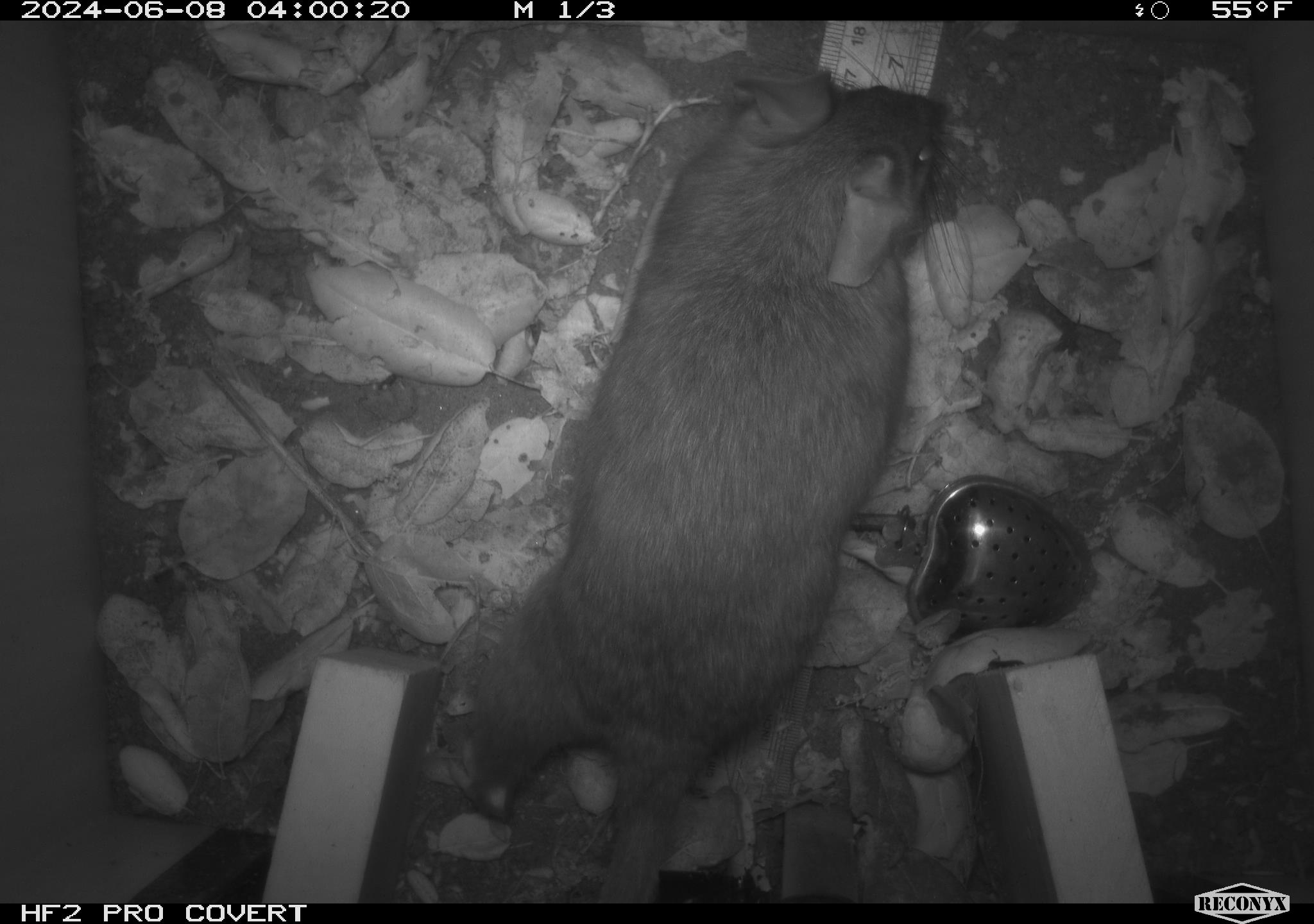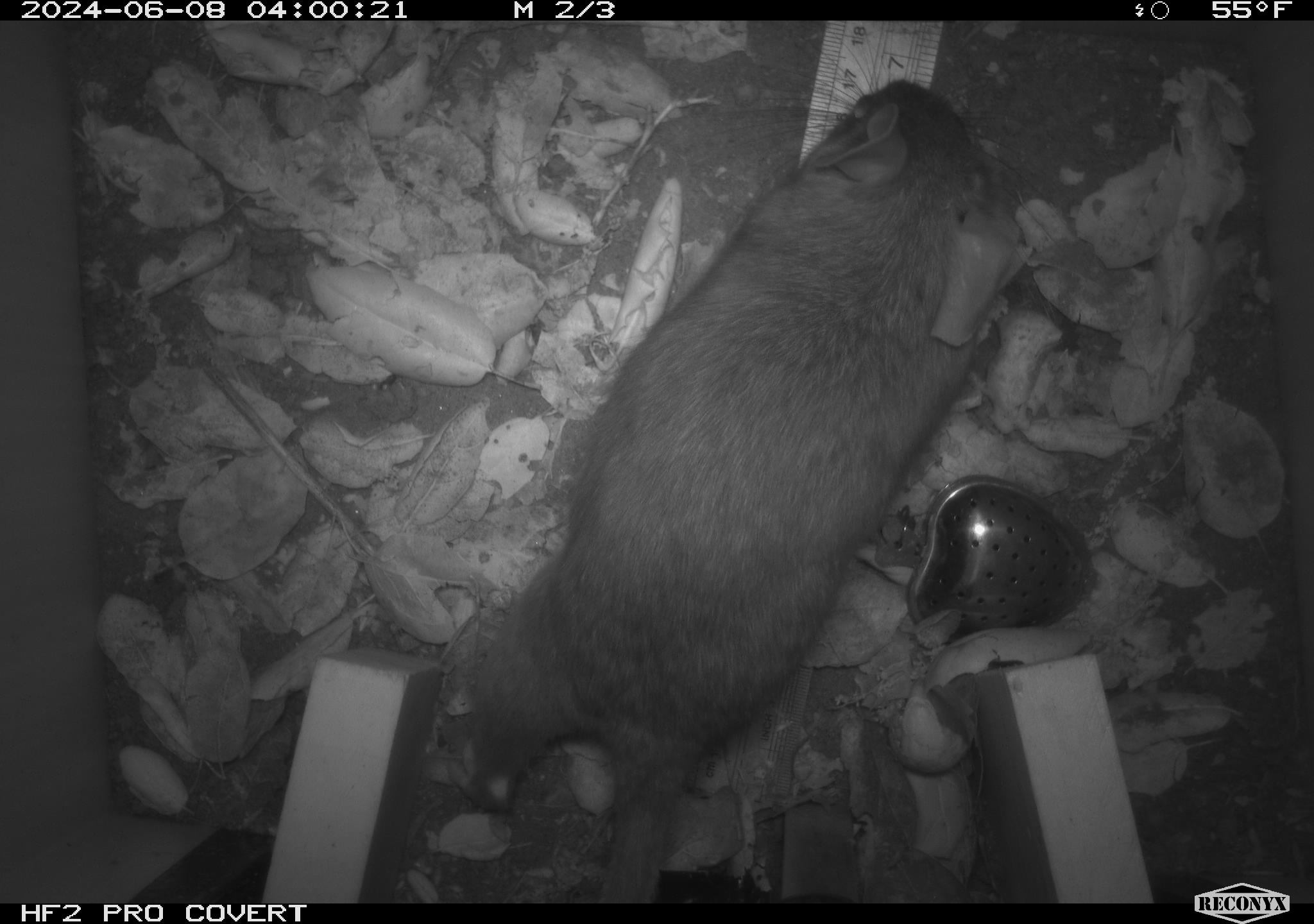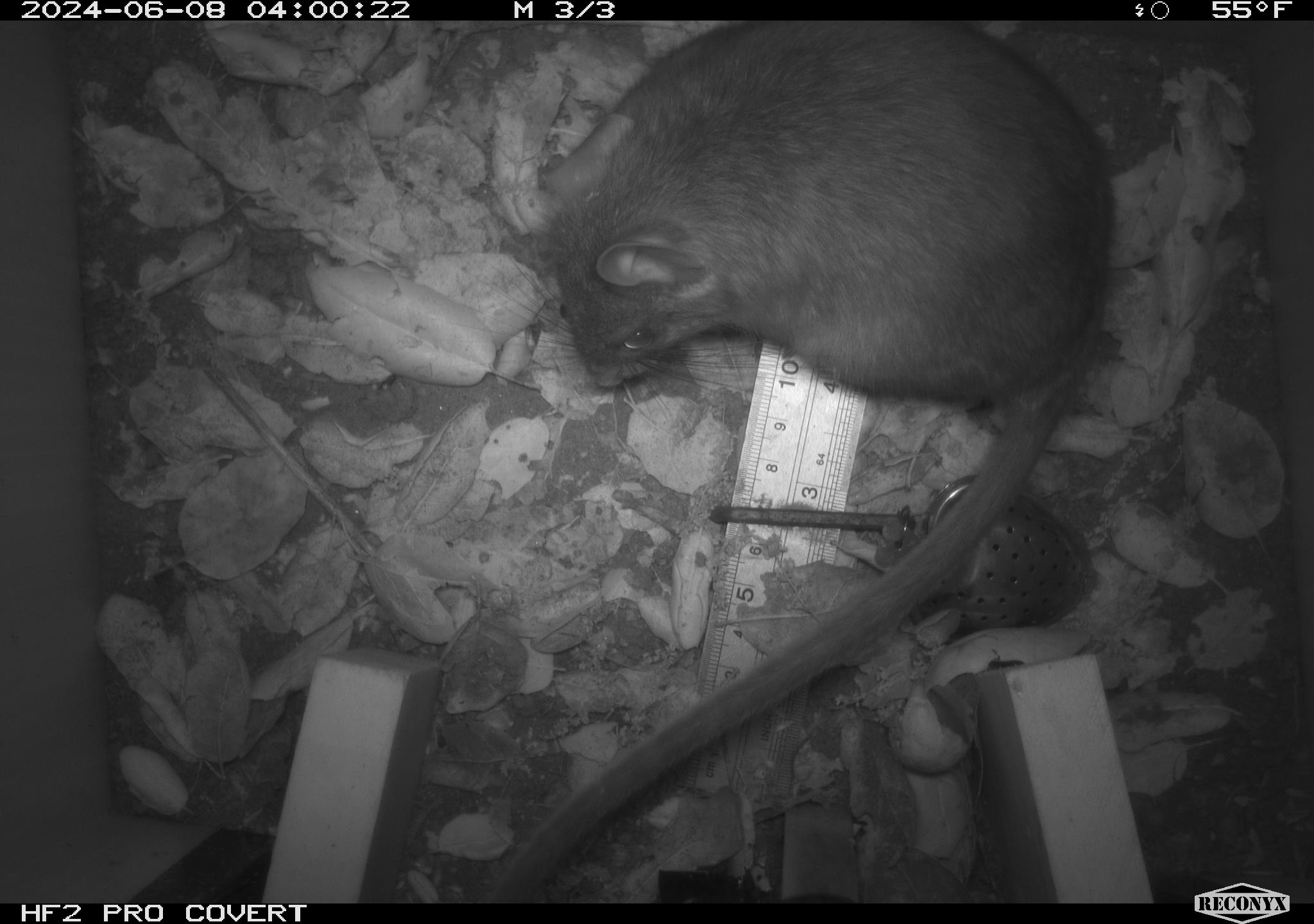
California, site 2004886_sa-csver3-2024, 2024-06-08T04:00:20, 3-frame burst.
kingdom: Animalia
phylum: Chordata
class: Mammalia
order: Rodentia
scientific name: Rodentia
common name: rodent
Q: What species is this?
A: Rodent (Rodentia).